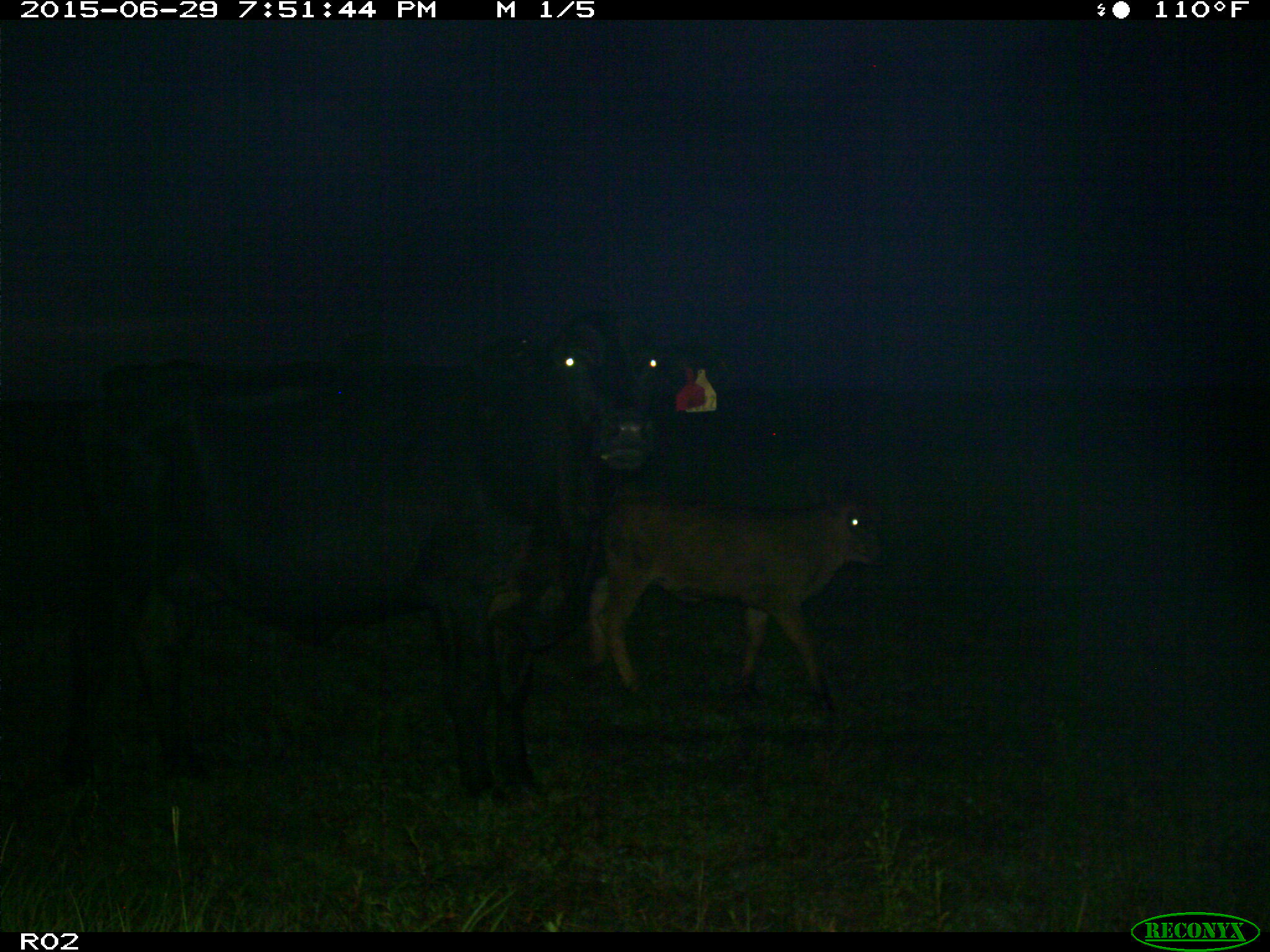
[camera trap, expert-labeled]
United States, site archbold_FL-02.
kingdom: Animalia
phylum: Chordata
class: Mammalia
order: Artiodactyla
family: Bovidae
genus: Bos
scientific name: Bos taurus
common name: domestic cow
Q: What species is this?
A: Bos taurus (domestic cow).